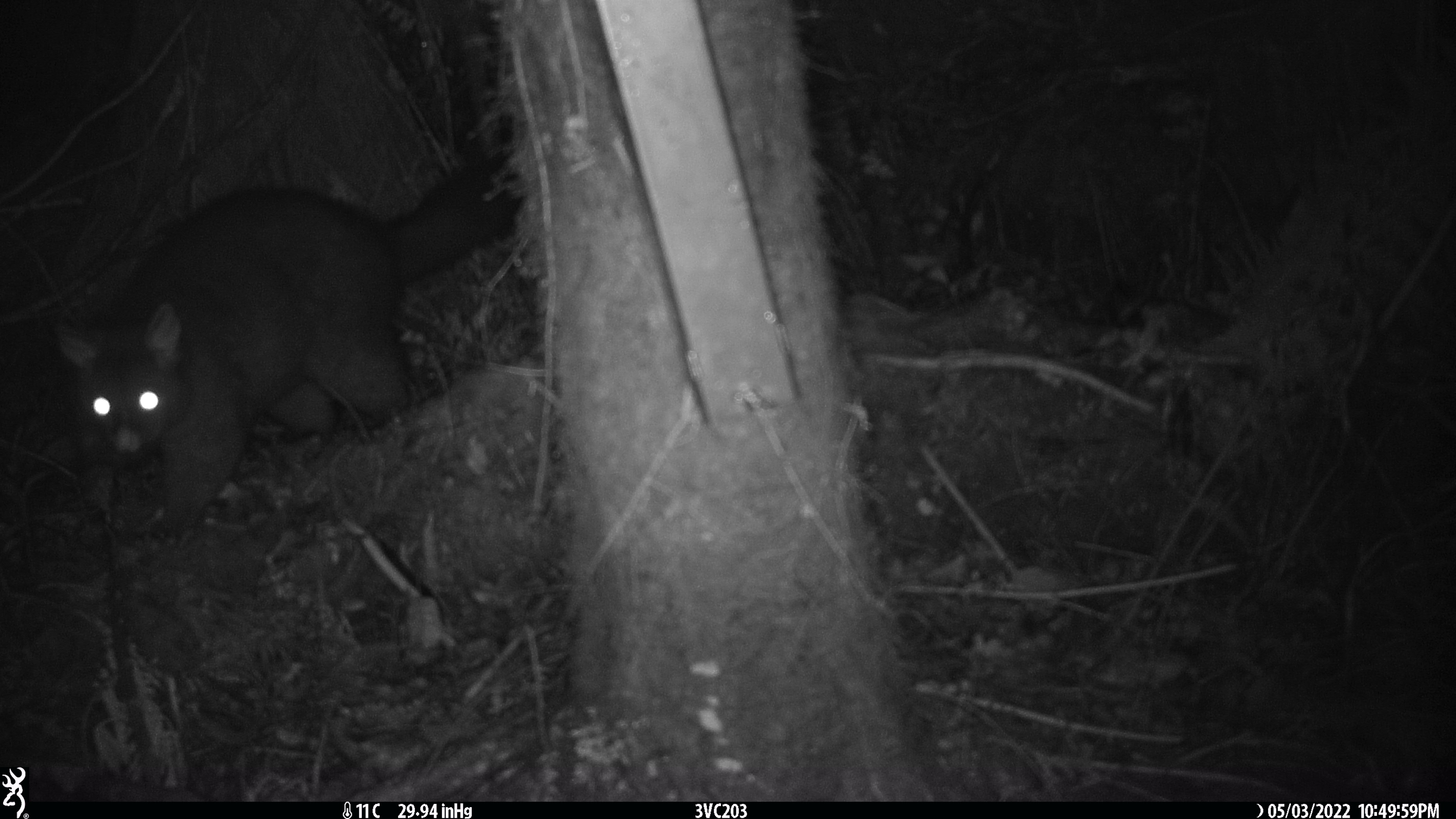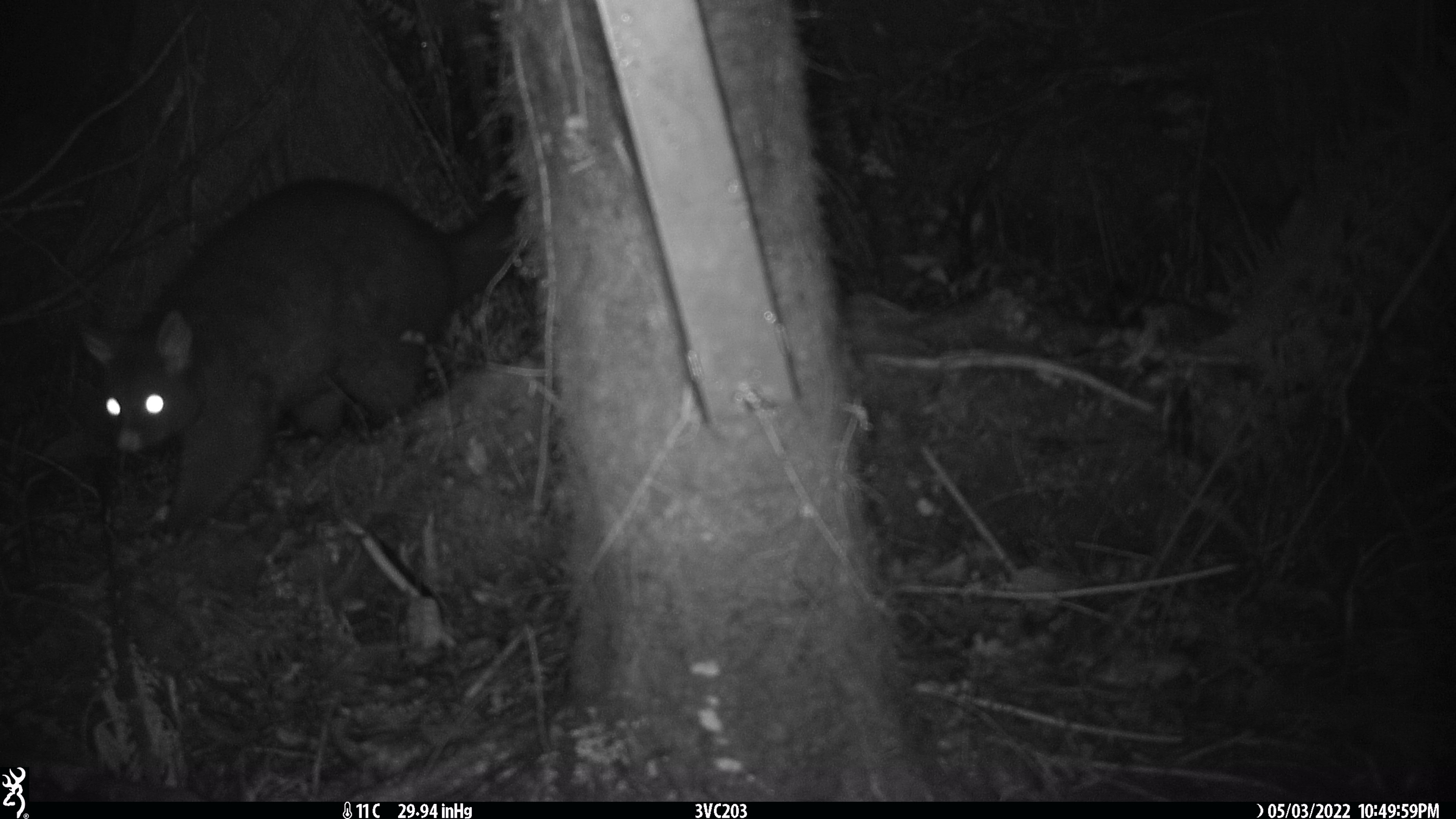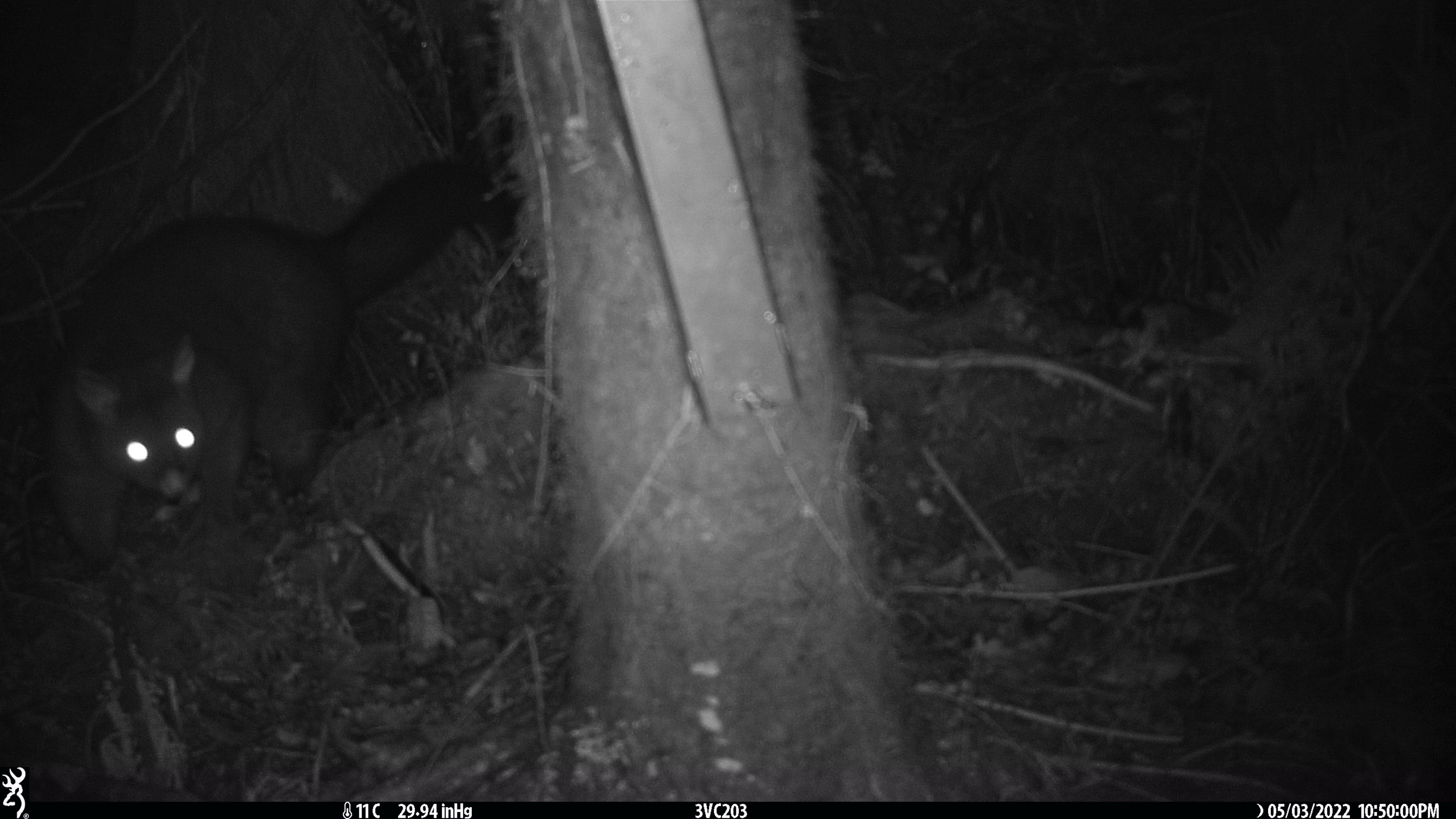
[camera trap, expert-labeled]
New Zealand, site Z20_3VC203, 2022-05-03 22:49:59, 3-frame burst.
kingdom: Animalia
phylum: Chordata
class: Mammalia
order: Diprotodontia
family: Phalangeridae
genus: Trichosurus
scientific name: Trichosurus vulpecula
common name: common brushtail possum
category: possum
Possum (common brushtail possum) (Trichosurus vulpecula).